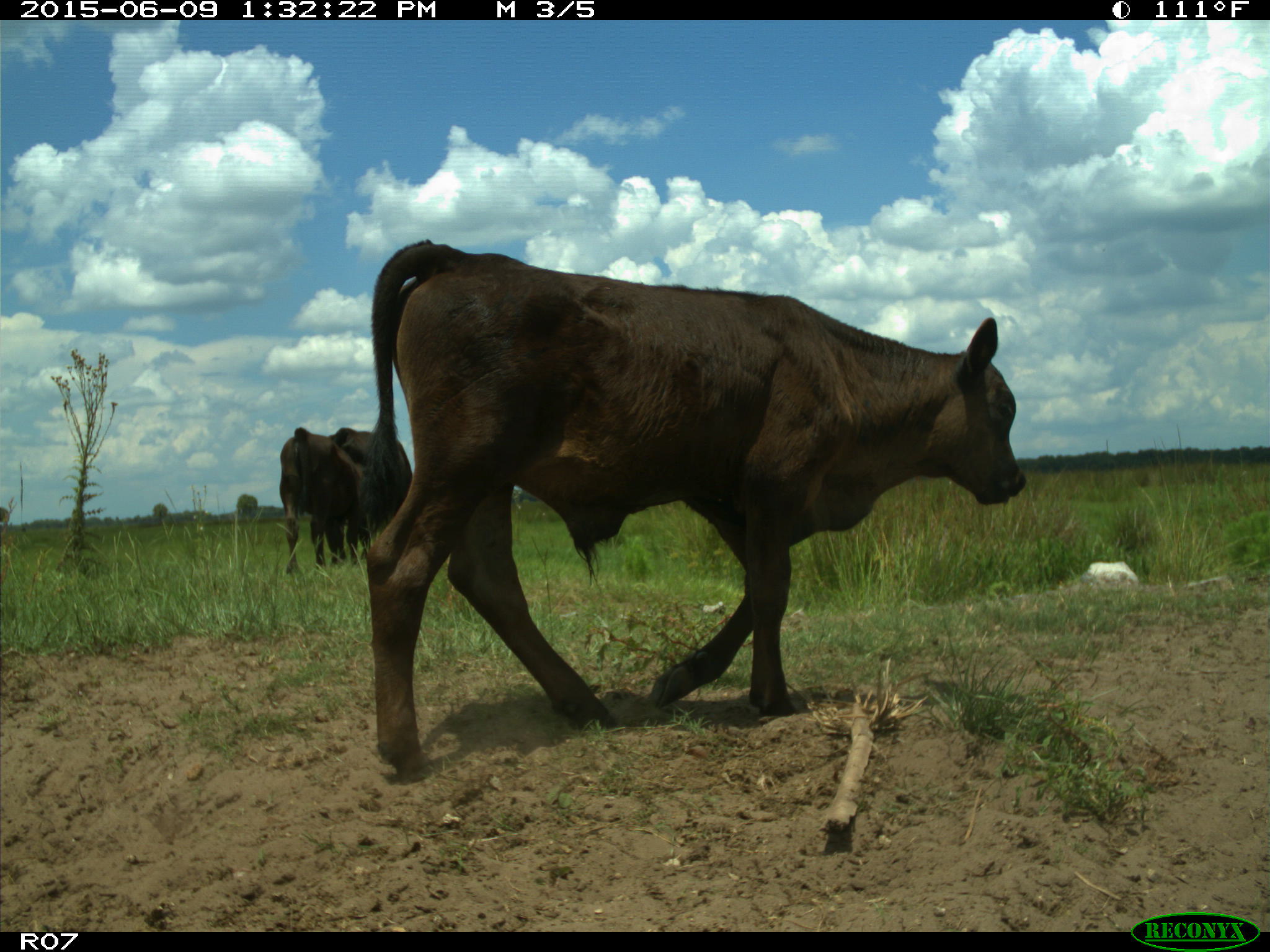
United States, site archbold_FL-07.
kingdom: Animalia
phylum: Chordata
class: Mammalia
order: Artiodactyla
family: Bovidae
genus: Bos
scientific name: Bos taurus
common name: domestic cow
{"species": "Bos taurus (domestic cow)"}